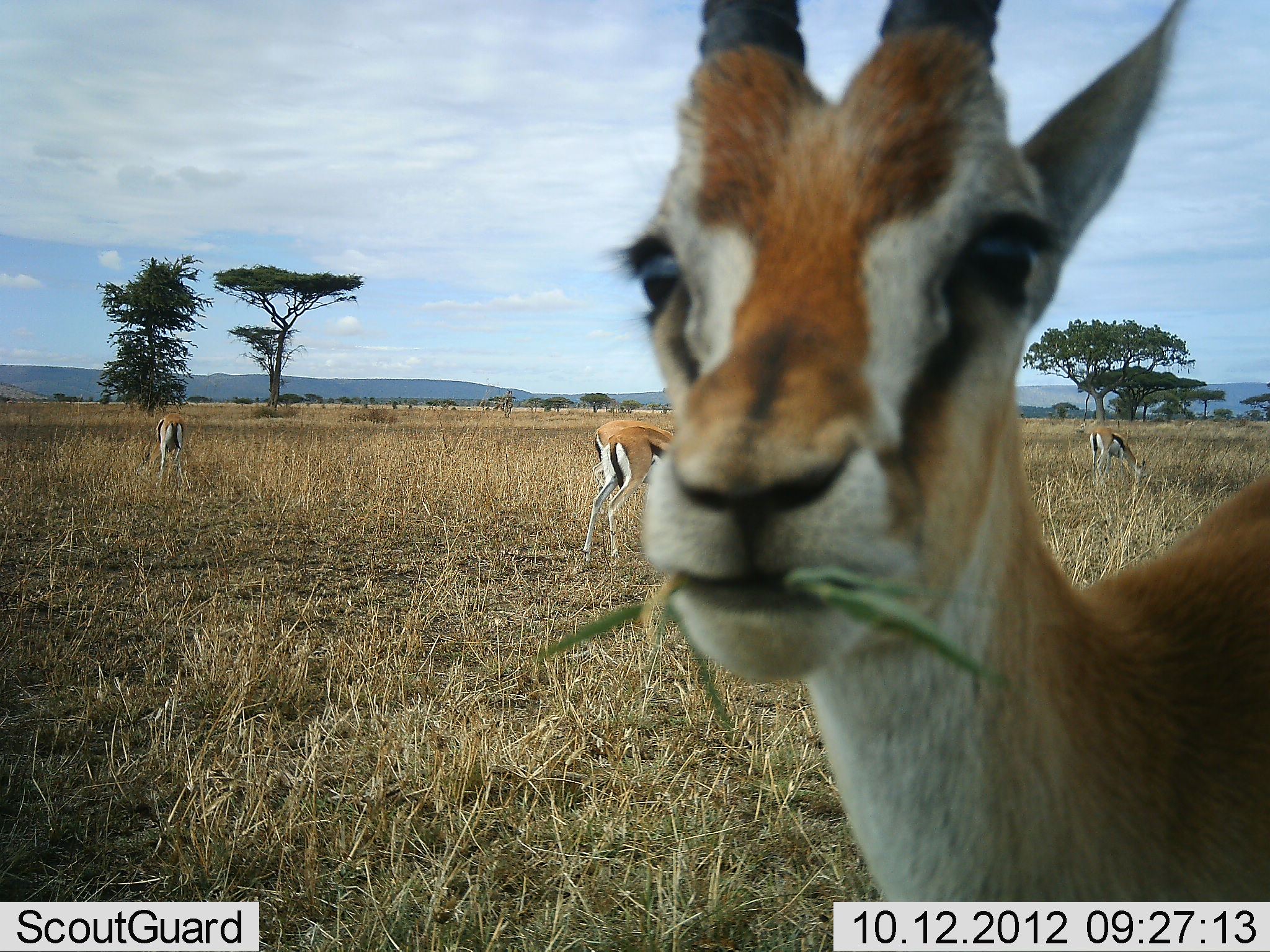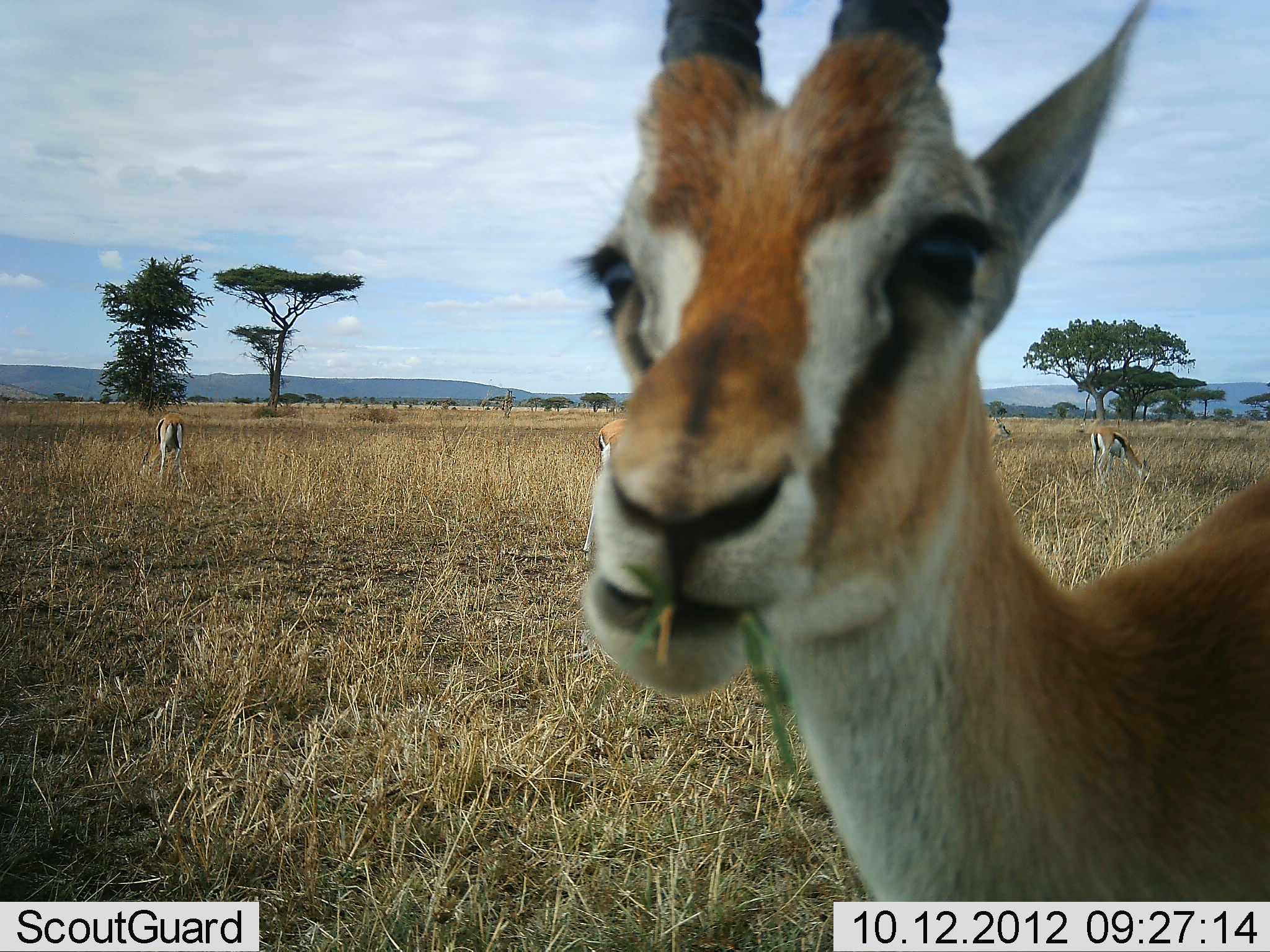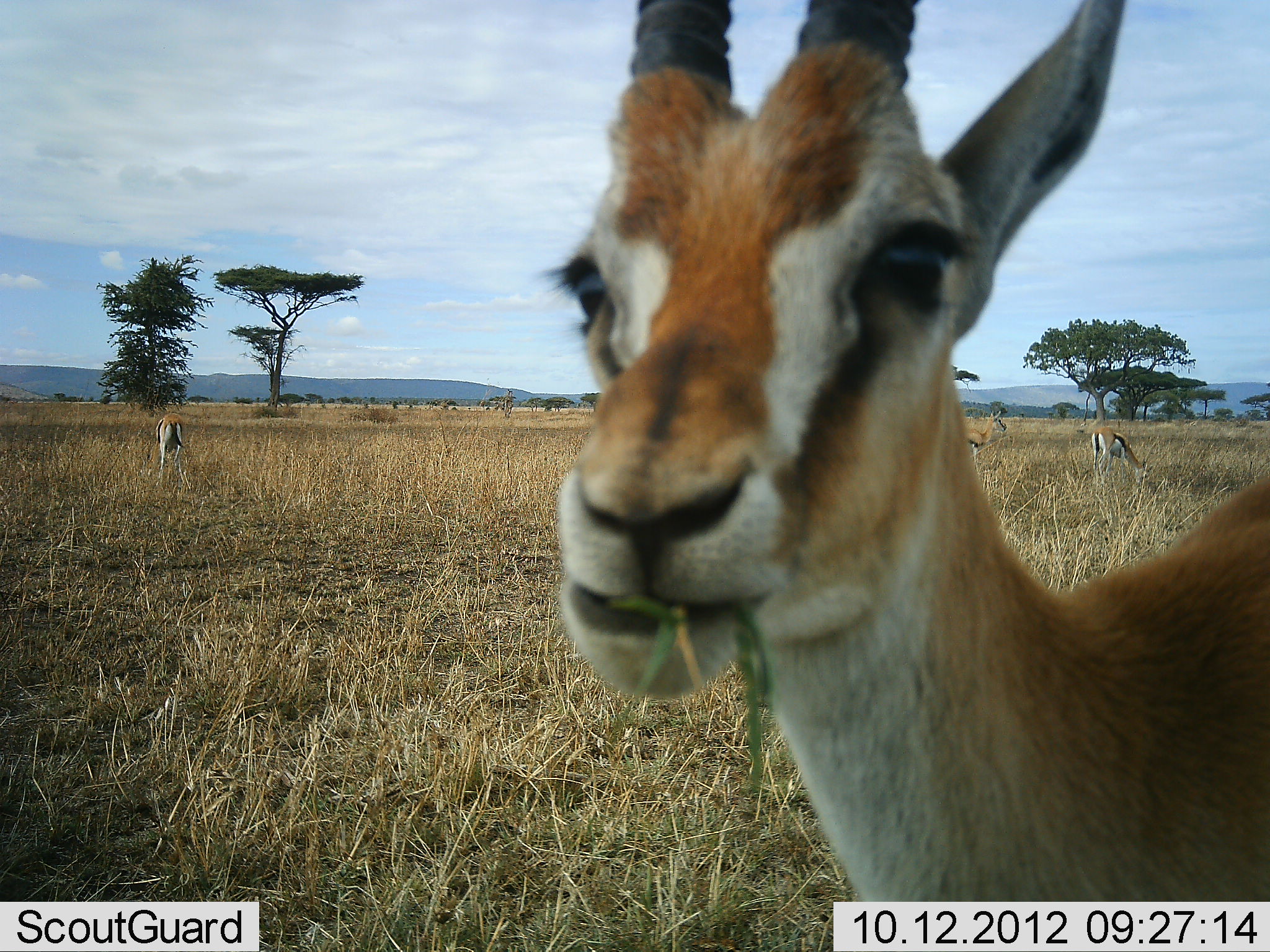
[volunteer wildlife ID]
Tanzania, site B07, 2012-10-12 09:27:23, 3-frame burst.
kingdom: Animalia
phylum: Chordata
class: Mammalia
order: Artiodactyla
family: Bovidae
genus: Eudorcas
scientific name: Eudorcas thomsonii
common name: thomson's gazelle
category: gazellethomsons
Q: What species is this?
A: Gazellethomsons (thomson's gazelle) (Eudorcas thomsonii).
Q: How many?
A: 5.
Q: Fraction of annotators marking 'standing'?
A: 60%.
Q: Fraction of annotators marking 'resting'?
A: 0%.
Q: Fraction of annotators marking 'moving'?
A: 0%.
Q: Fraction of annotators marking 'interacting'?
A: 0%.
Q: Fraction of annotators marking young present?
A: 0%.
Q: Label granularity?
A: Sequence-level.